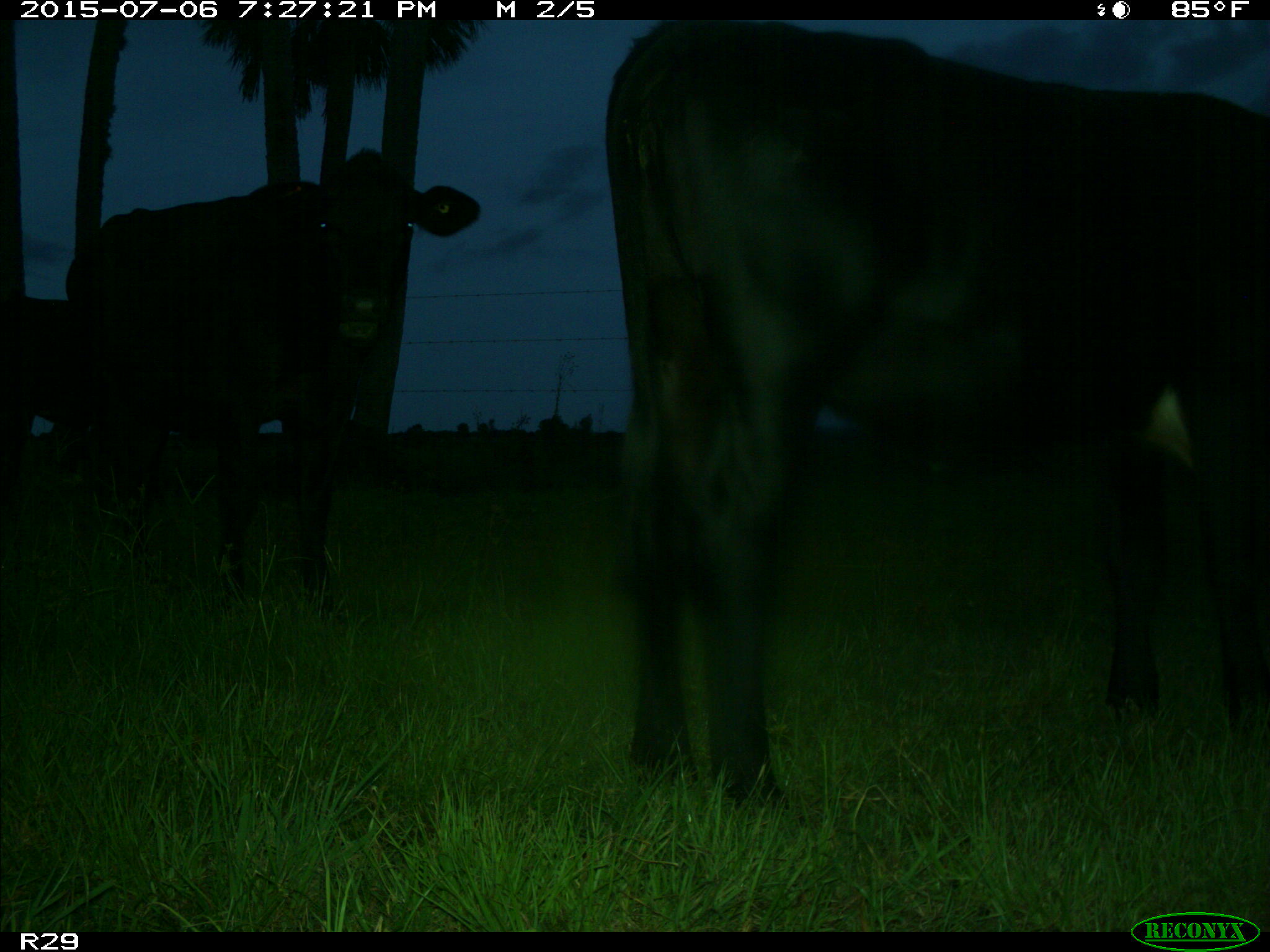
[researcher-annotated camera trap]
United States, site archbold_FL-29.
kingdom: Animalia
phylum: Chordata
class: Mammalia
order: Artiodactyla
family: Bovidae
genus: Bos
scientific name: Bos taurus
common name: domestic cow